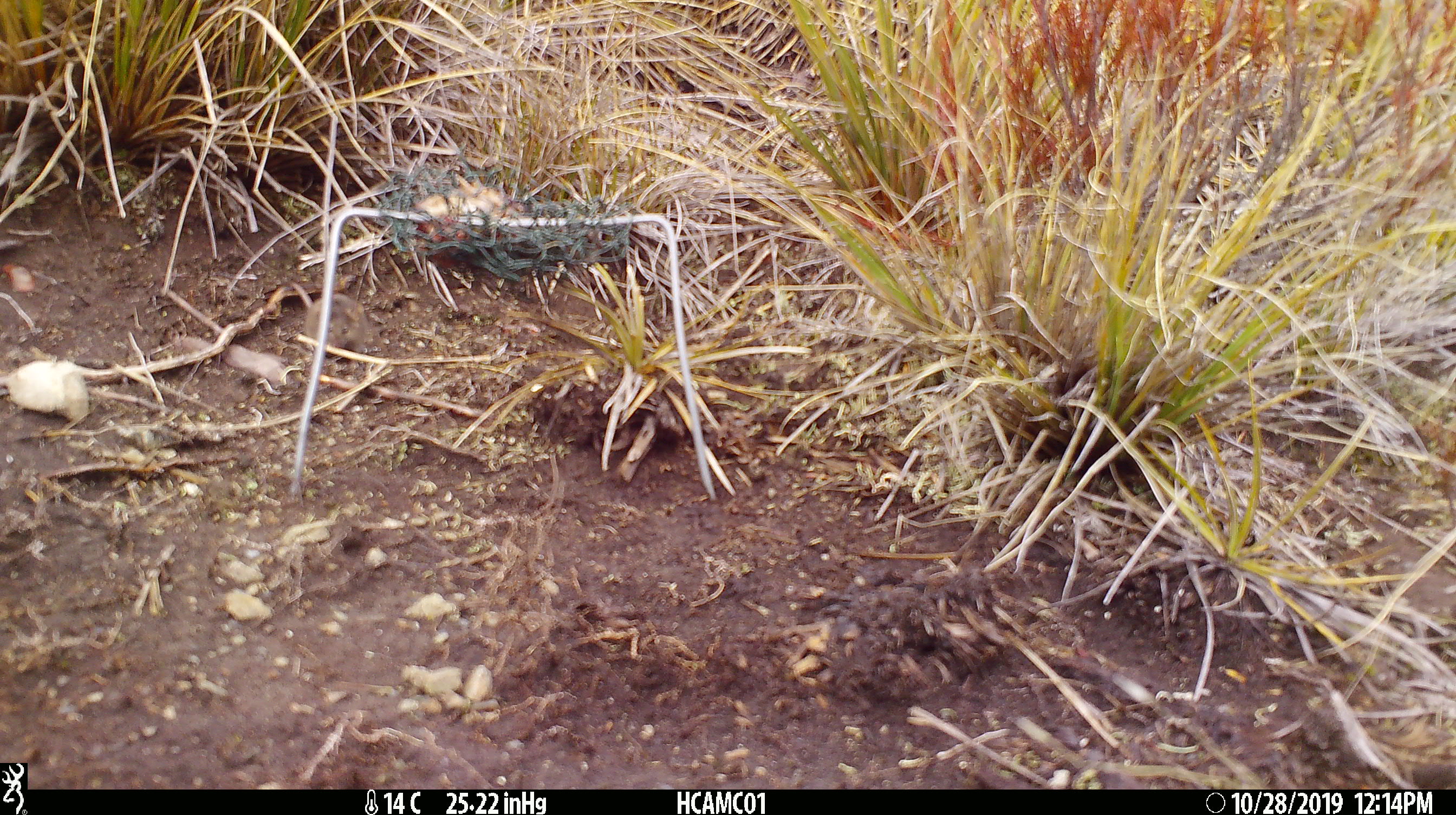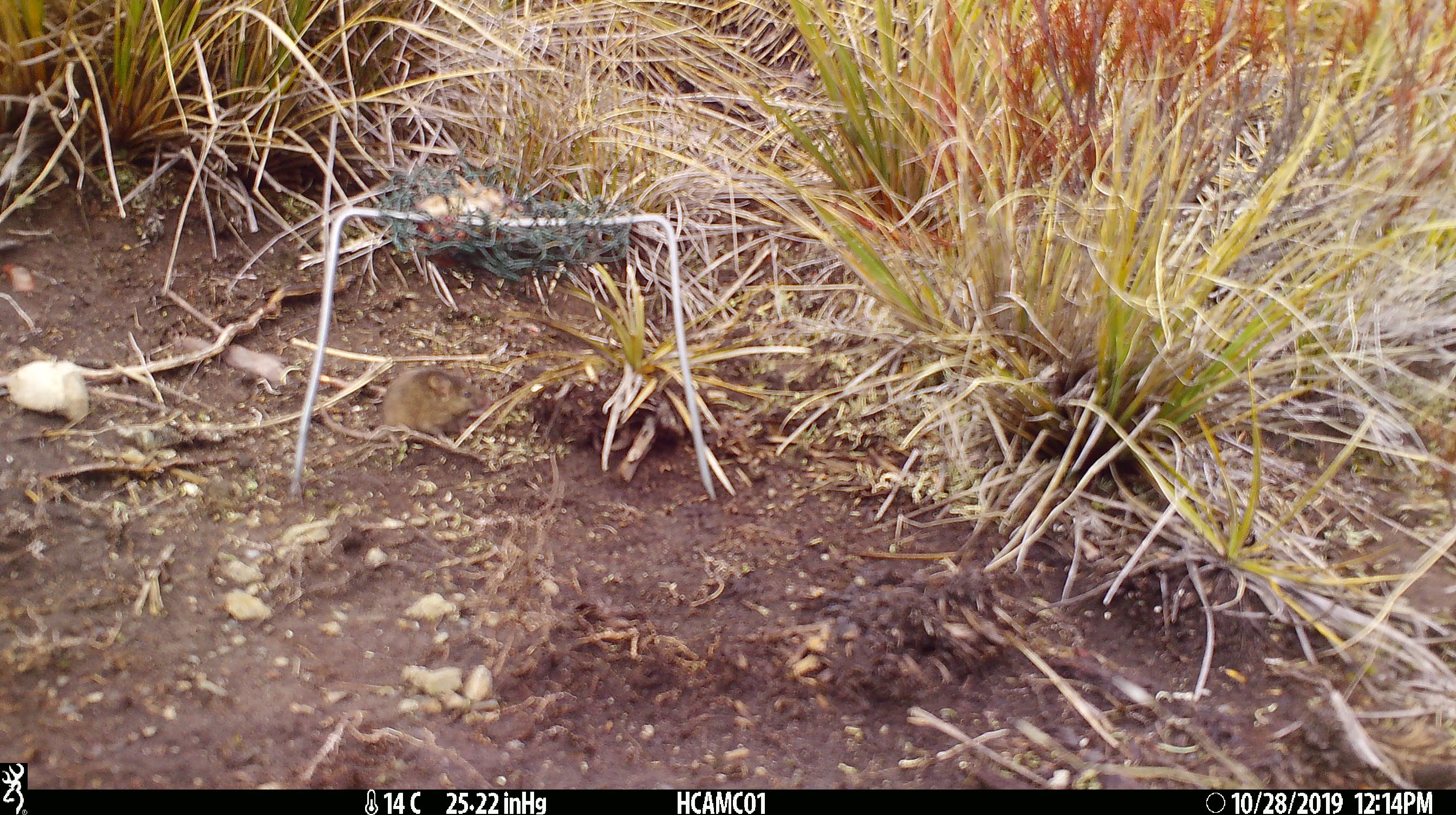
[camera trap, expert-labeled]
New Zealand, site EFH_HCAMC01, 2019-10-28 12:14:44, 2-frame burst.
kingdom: Animalia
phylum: Chordata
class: Mammalia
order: Rodentia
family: Muridae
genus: Mus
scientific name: Mus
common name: mouse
Mouse (Mus).